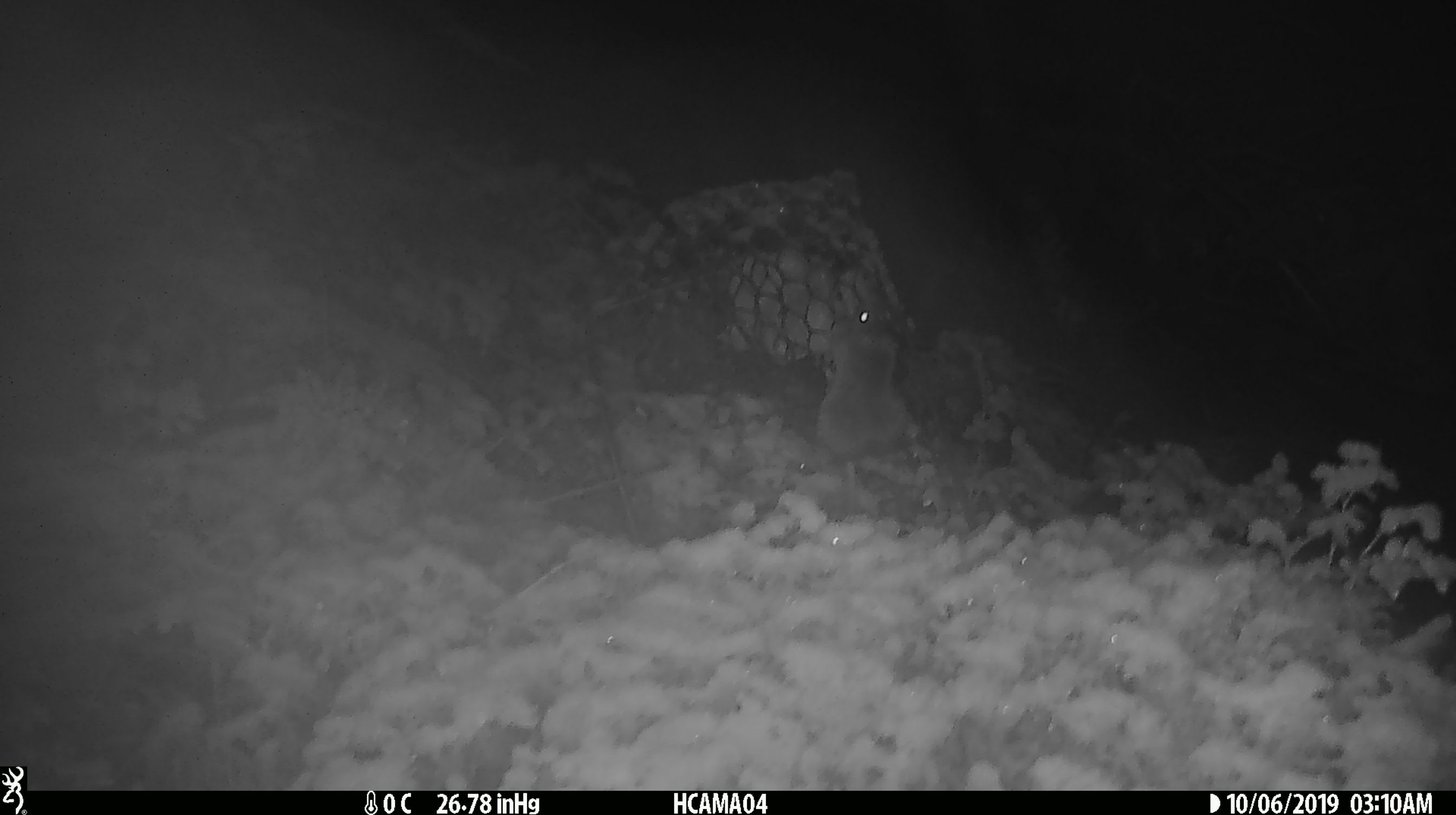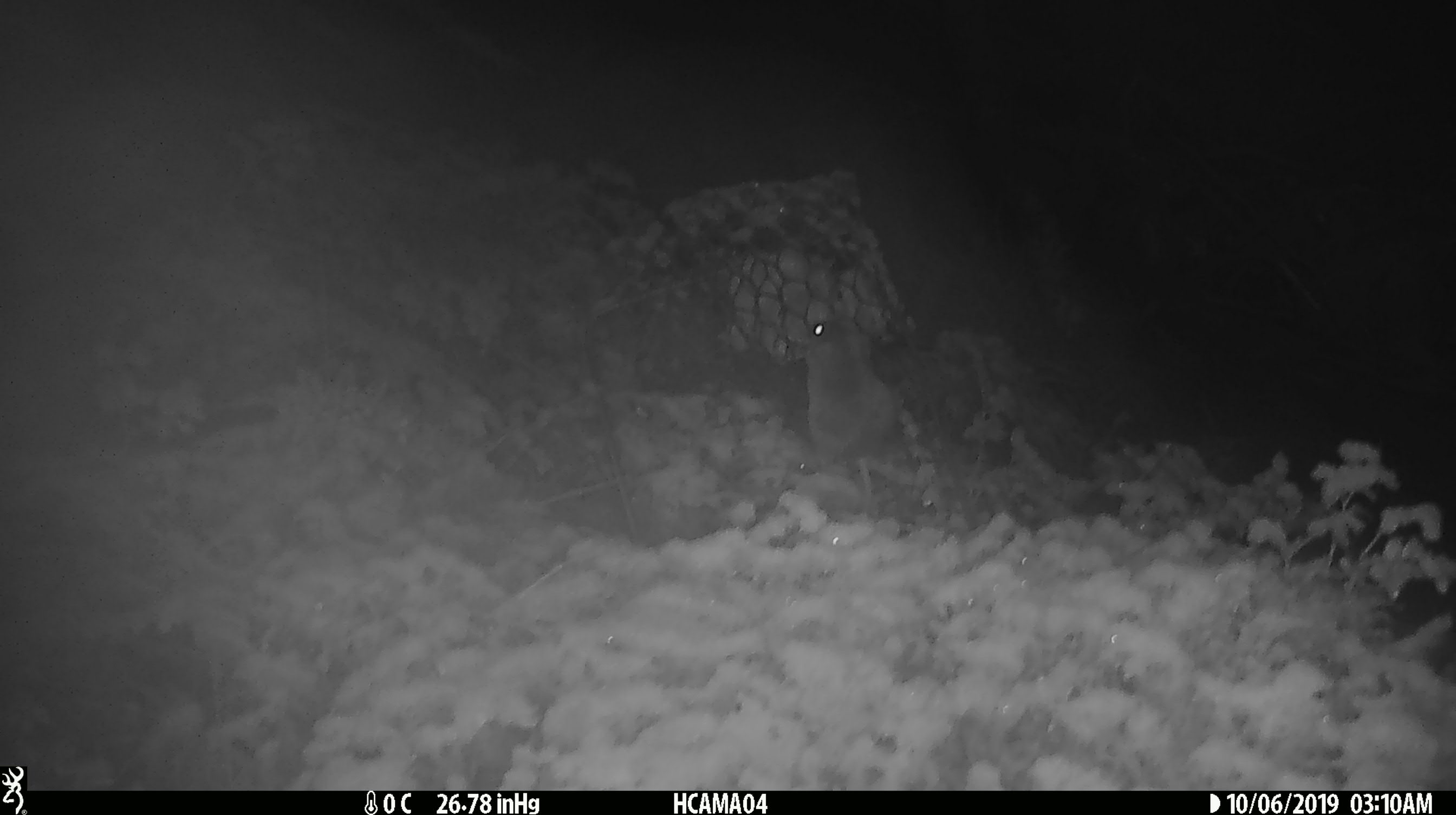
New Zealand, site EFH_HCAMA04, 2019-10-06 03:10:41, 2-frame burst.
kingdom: Animalia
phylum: Chordata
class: Mammalia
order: Rodentia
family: Muridae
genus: Mus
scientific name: Mus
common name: mouse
Mouse (Mus).